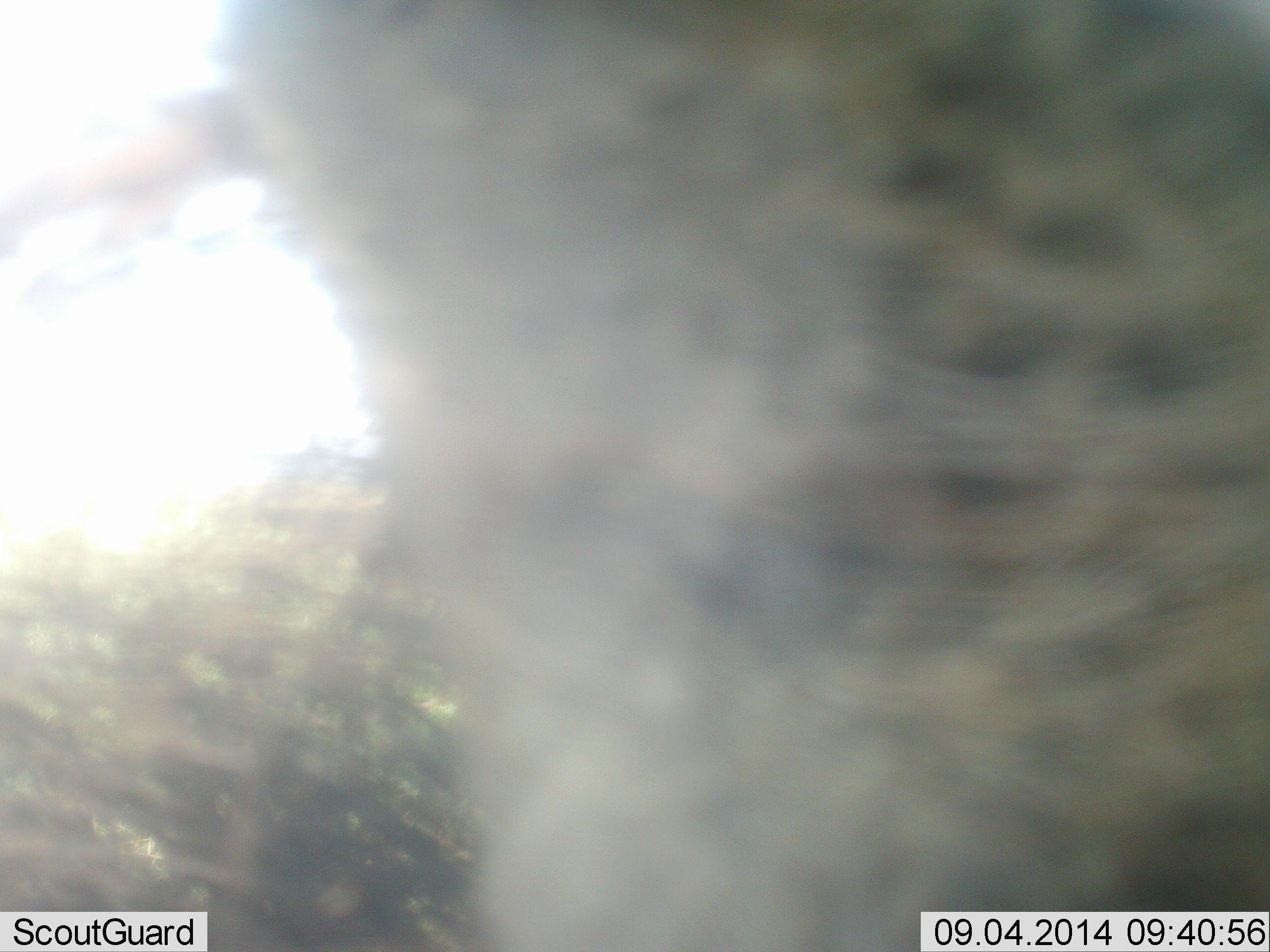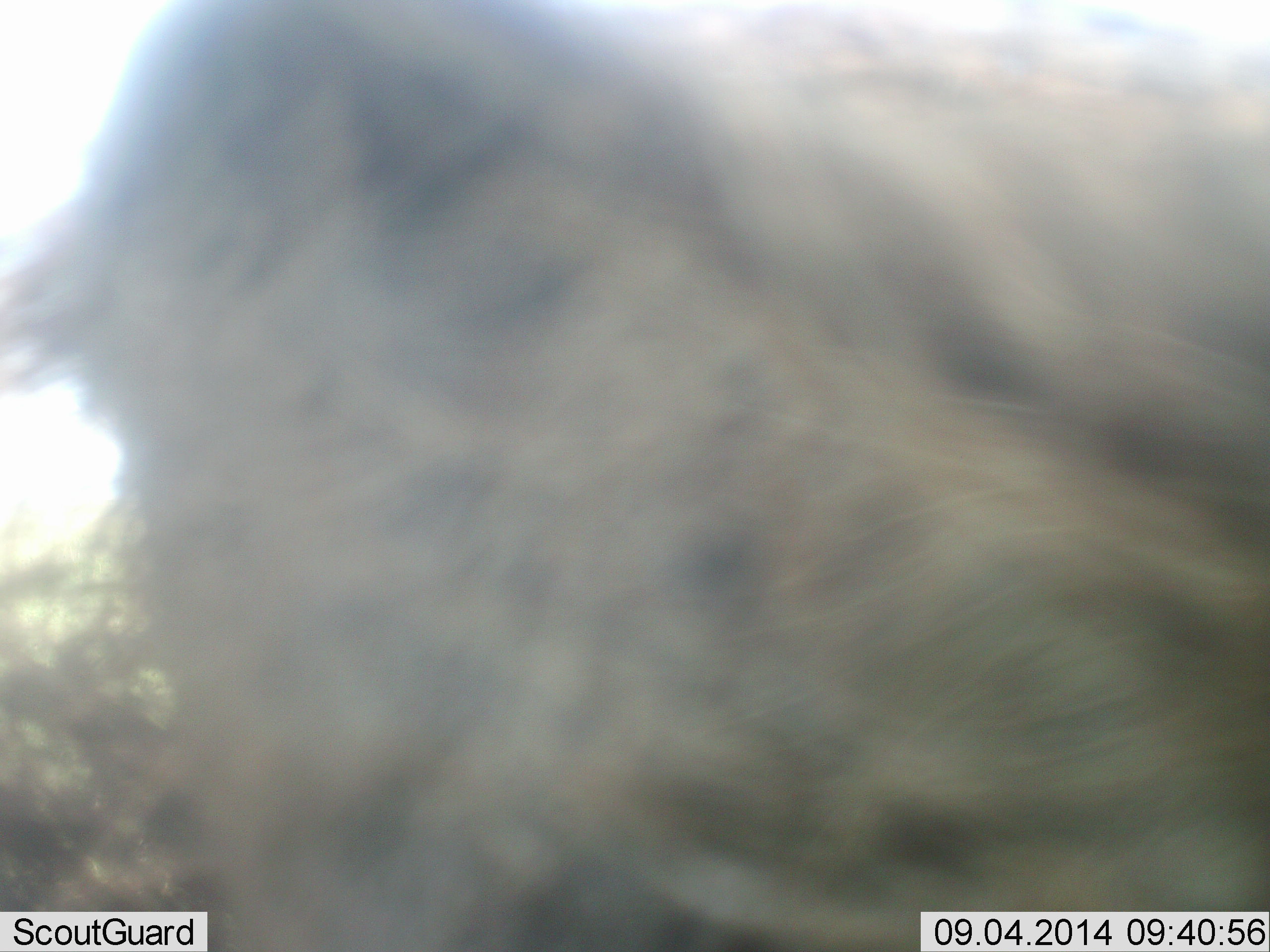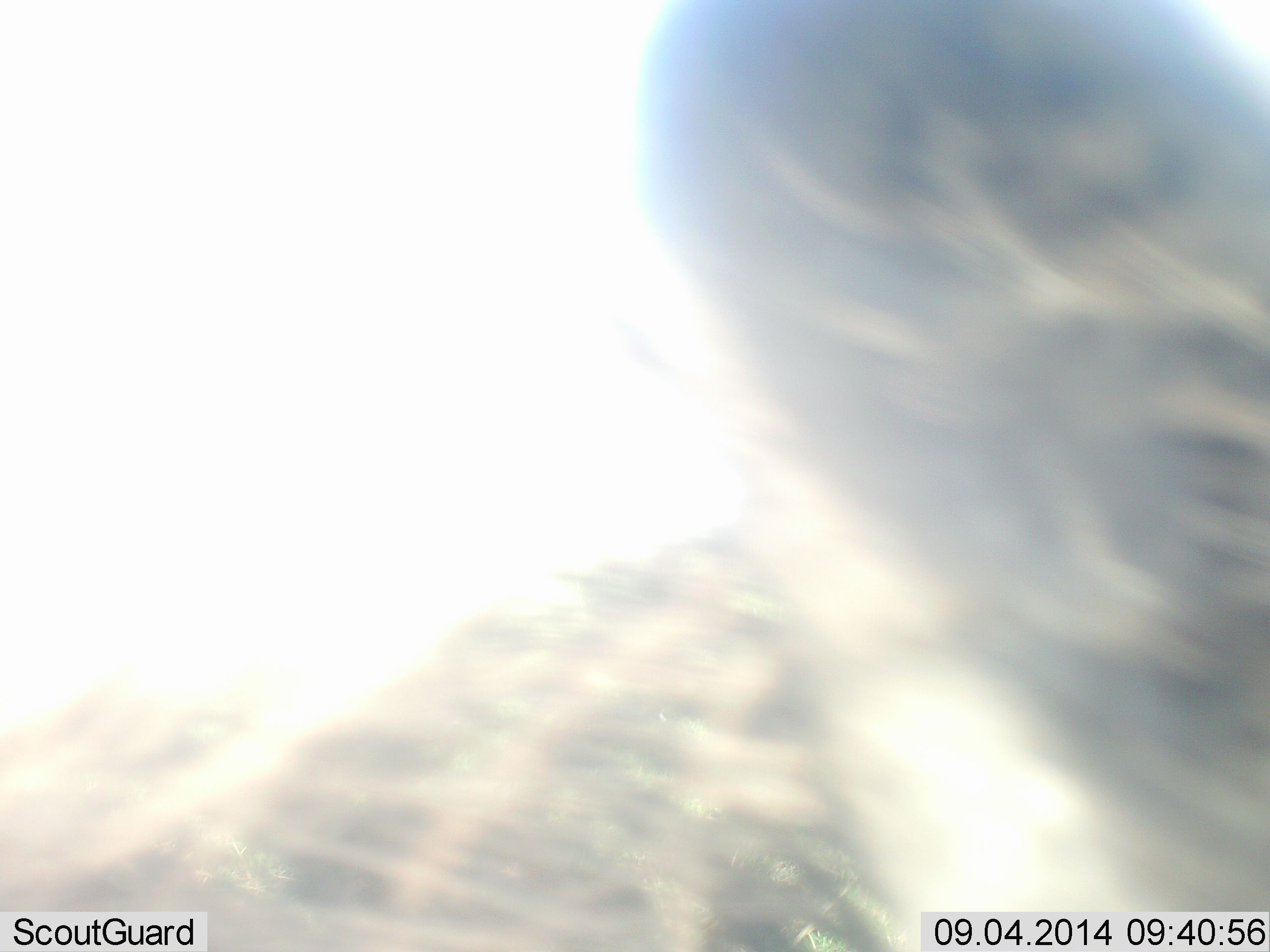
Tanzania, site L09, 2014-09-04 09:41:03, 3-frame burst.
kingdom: Animalia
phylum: Chordata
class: Mammalia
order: Carnivora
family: Felidae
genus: Panthera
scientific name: Panthera leo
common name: lion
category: lionfemale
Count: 1.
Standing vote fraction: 25%.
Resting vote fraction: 0%.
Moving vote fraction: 50%.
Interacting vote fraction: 25%.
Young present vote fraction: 25%.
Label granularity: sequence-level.